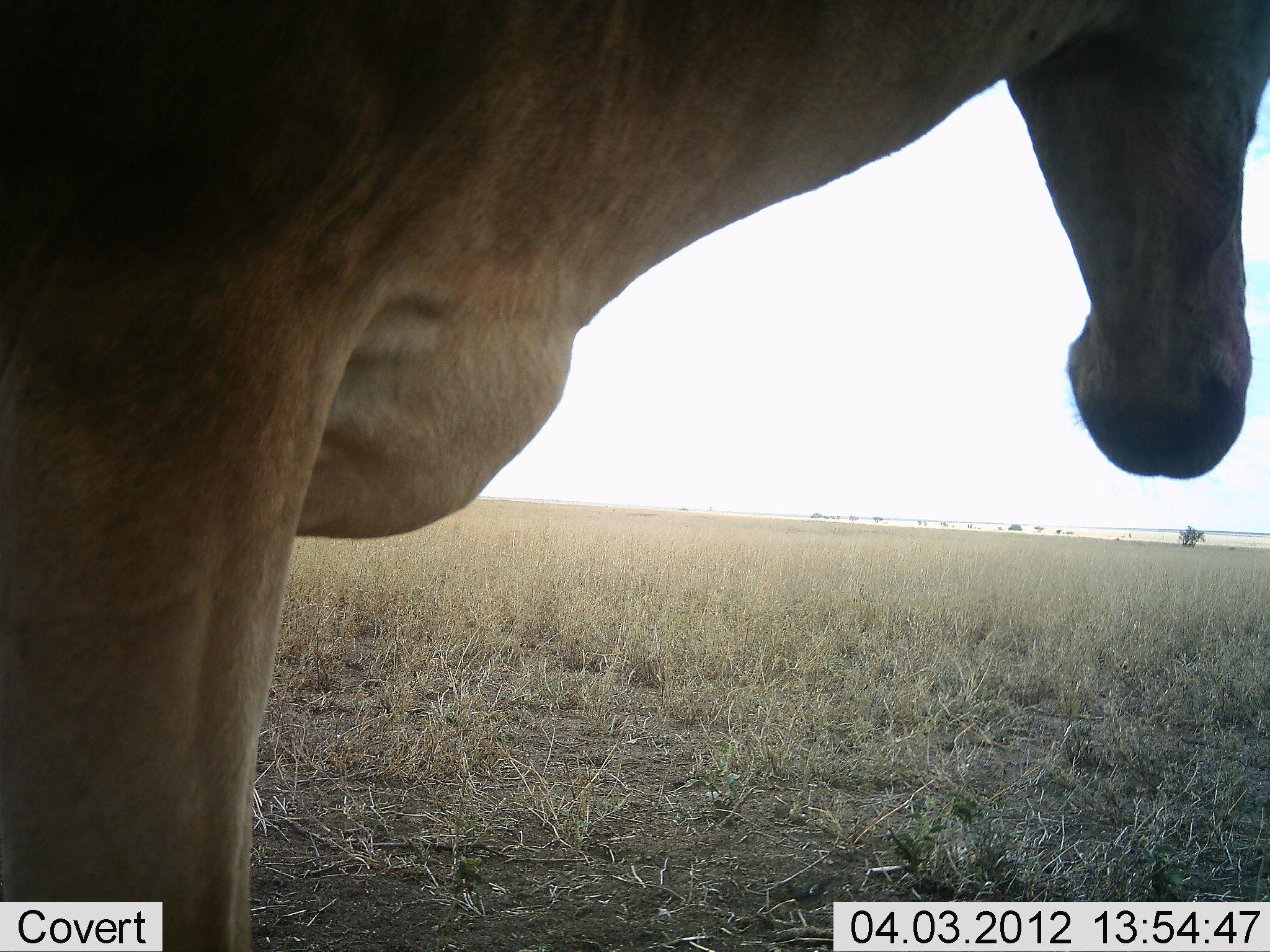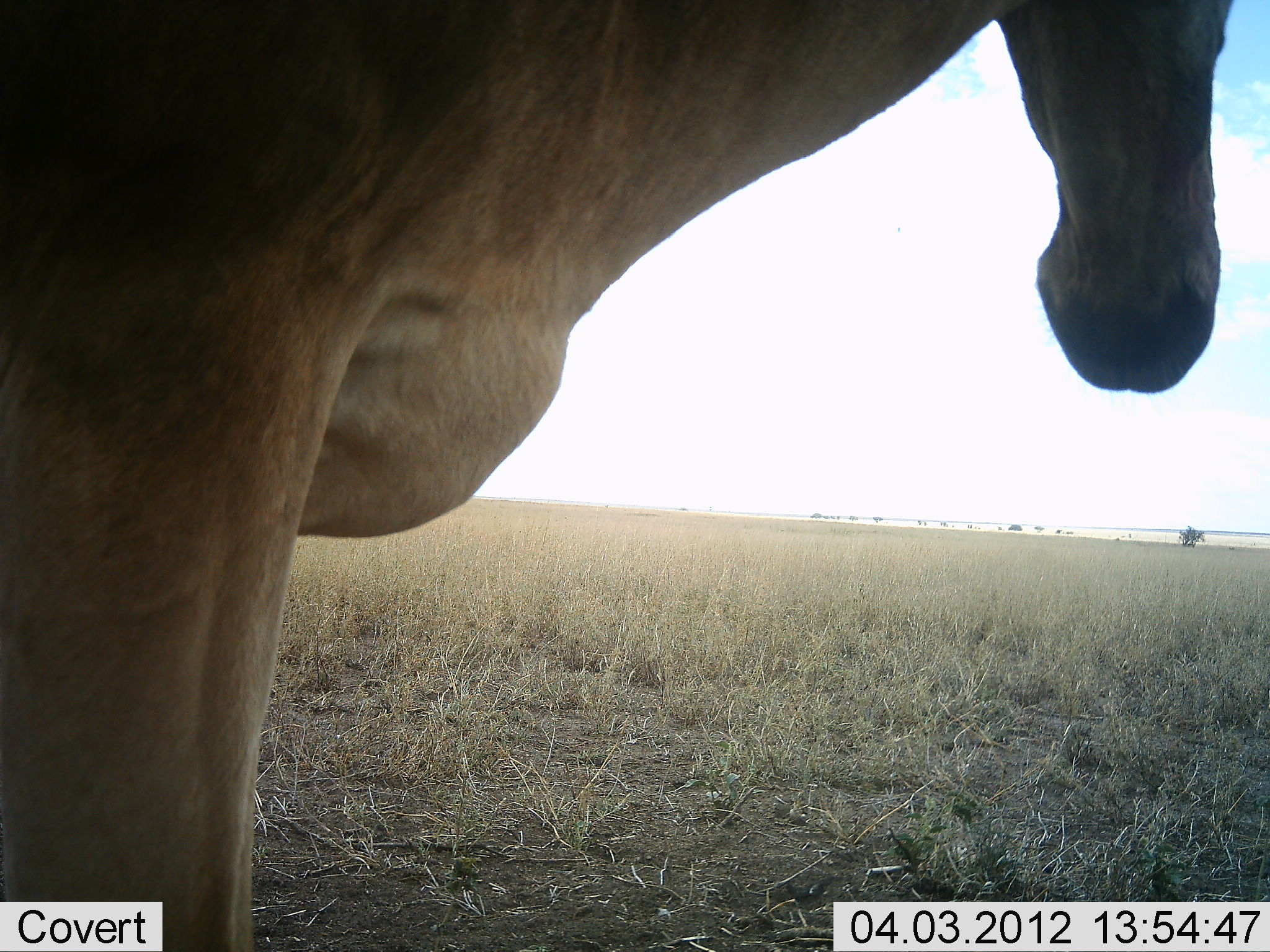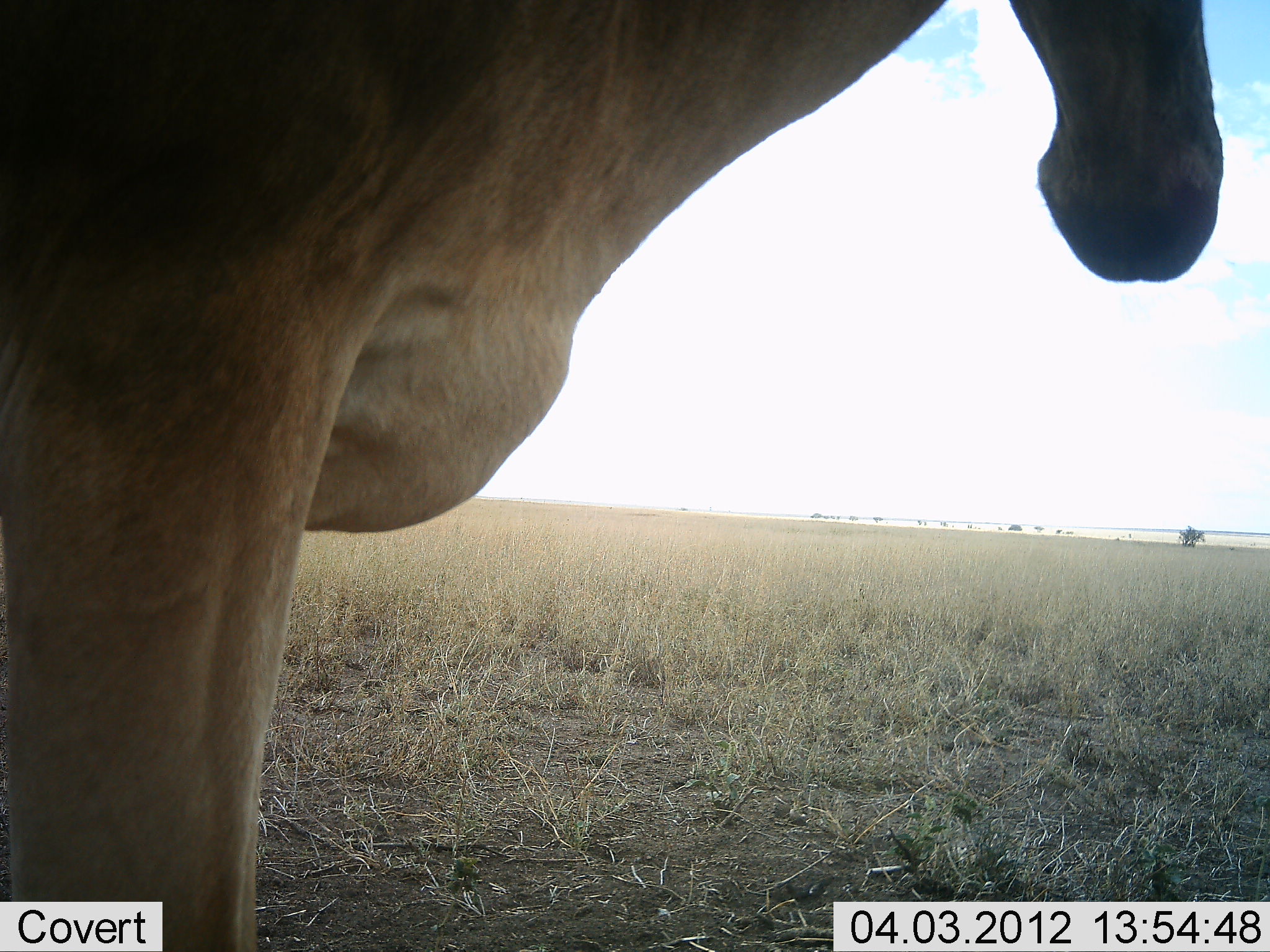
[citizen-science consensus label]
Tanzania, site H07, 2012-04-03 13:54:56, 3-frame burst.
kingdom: Animalia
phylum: Chordata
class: Mammalia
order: Artiodactyla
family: Bovidae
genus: Alcelaphus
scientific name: Alcelaphus buselaphus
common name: hartebeest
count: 1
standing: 100%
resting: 0%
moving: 0%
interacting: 0%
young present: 0%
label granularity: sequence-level